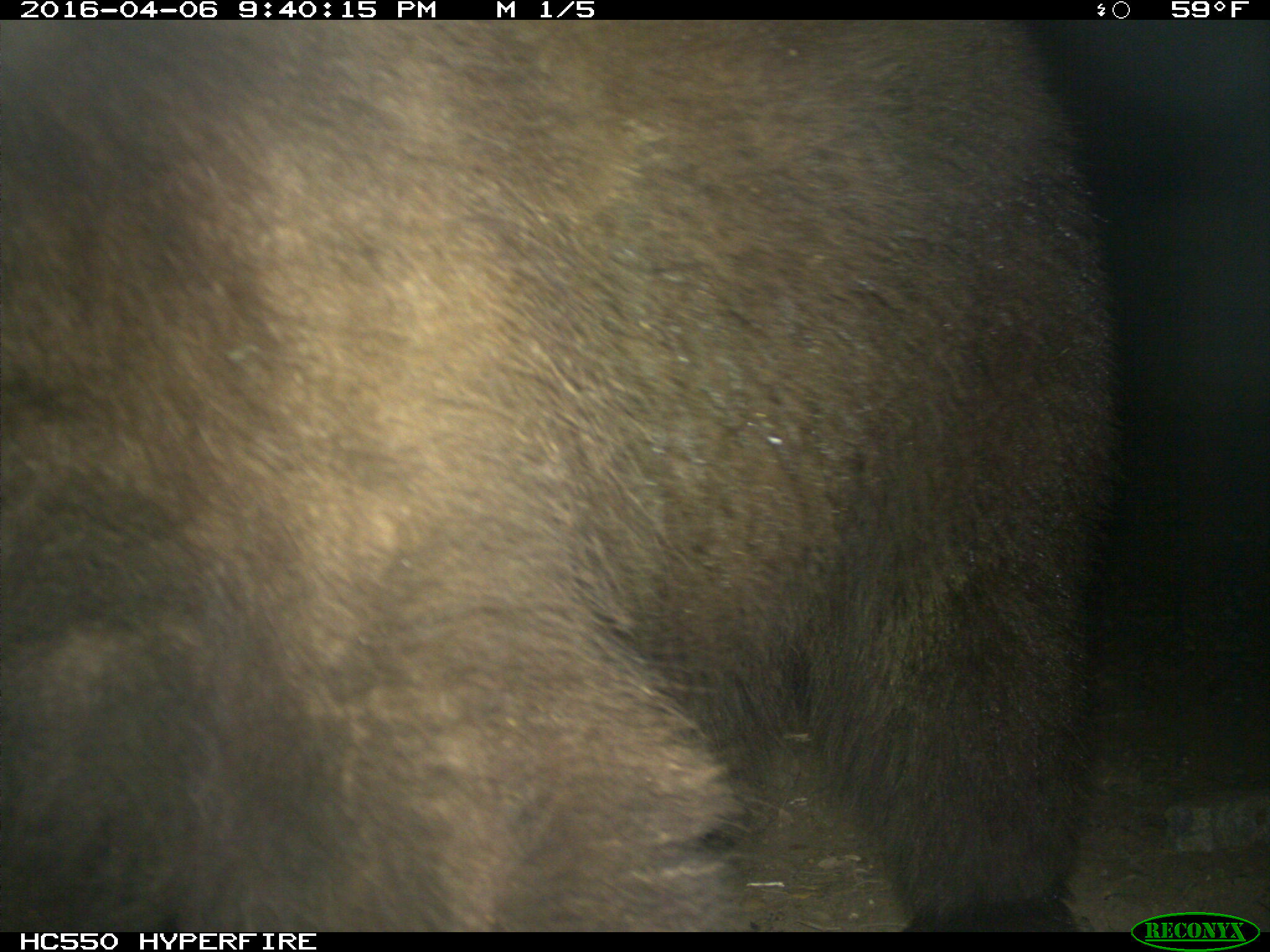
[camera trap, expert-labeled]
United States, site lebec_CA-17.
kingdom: Animalia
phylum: Chordata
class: Mammalia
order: Carnivora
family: Ursidae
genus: Ursus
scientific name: Ursus americanus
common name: american black bear